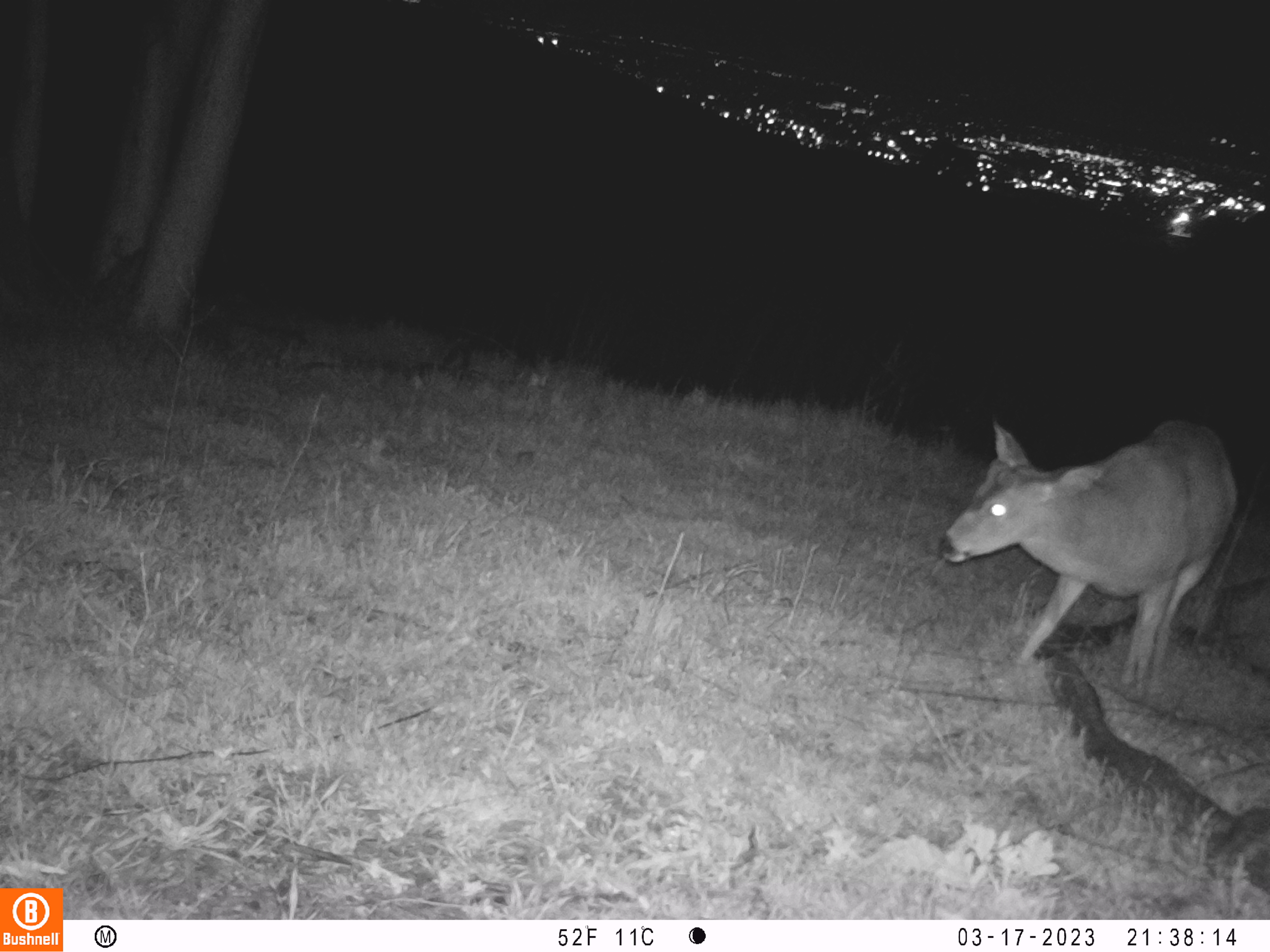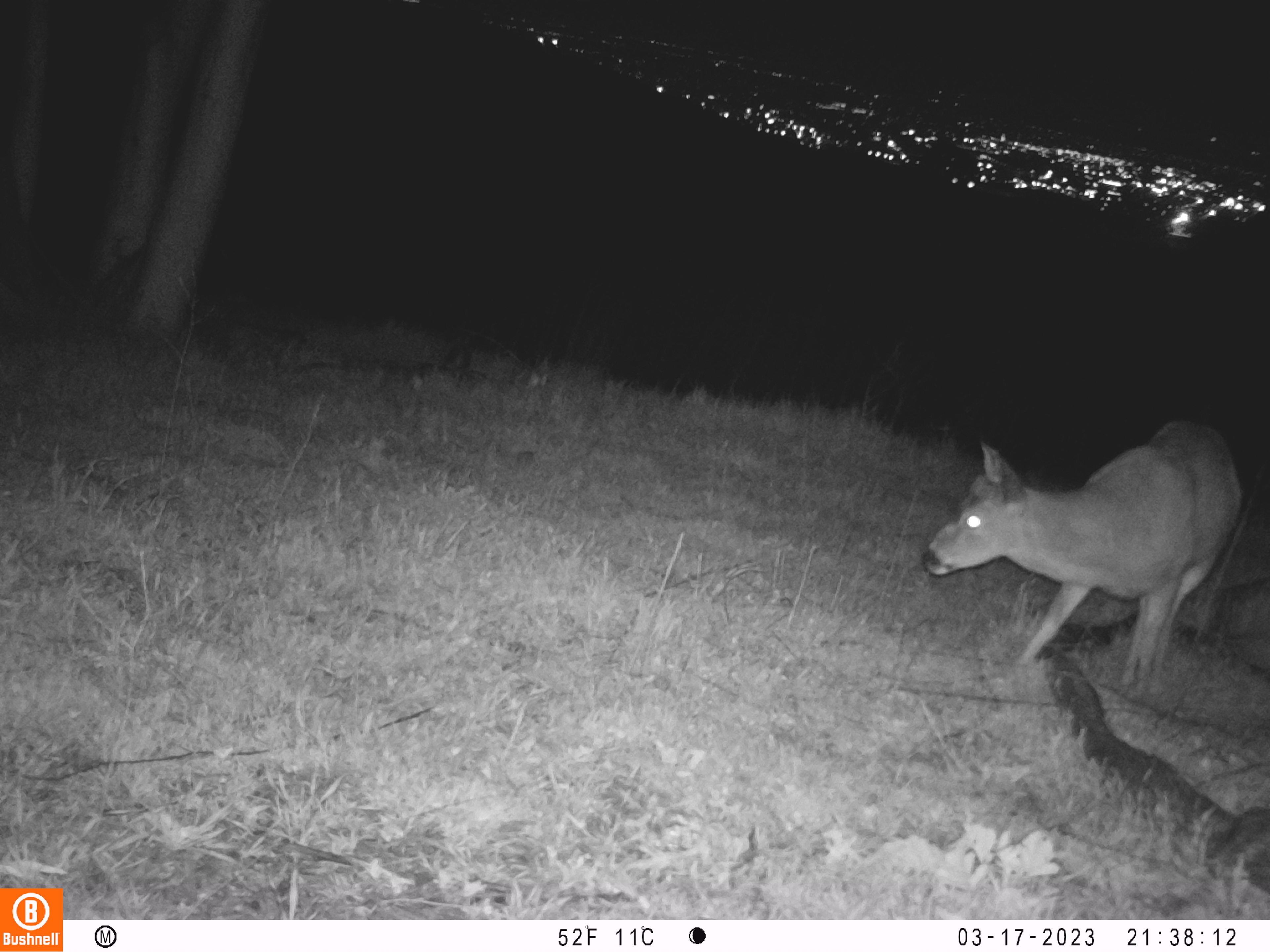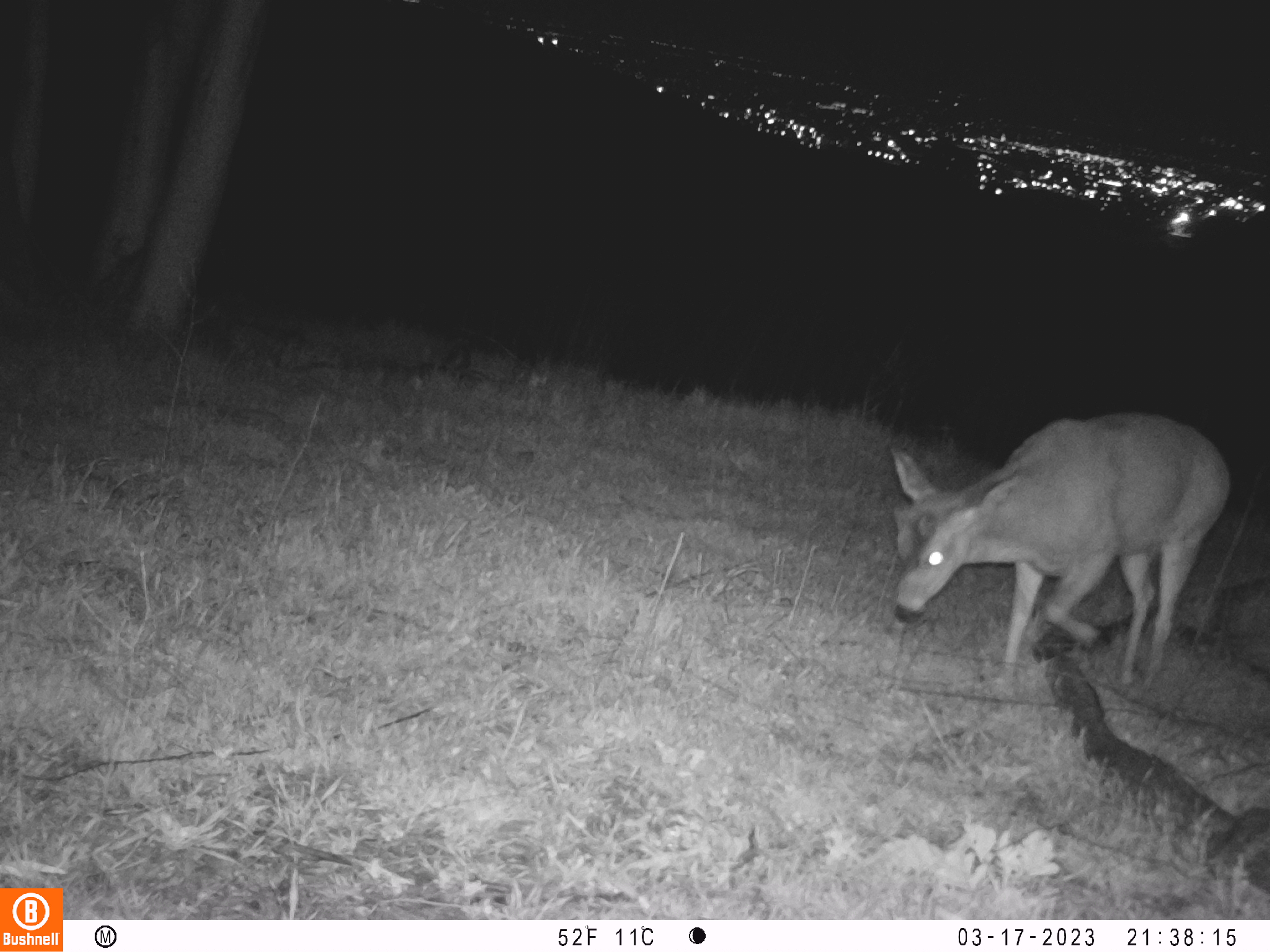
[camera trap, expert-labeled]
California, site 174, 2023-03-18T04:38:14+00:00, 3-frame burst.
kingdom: Animalia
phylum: Chordata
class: Mammalia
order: Artiodactyla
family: Cervidae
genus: Odocoileus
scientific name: Odocoileus hemionus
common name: mule deer